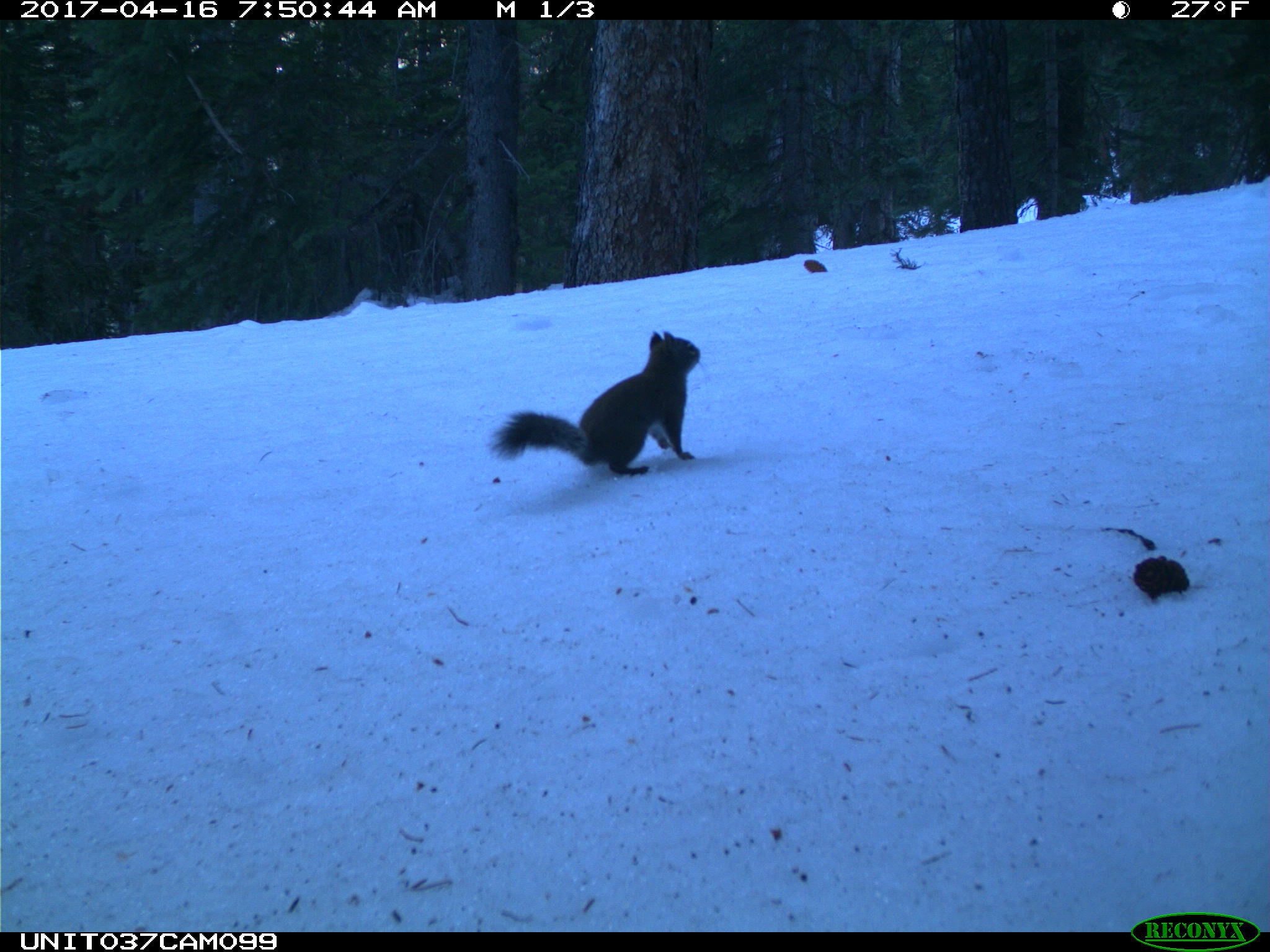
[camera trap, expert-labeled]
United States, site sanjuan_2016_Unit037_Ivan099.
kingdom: Animalia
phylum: Chordata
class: Mammalia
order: Rodentia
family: Sciuridae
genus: Tamiasciurus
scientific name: Tamiasciurus hudsonicus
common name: american red squirrel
Tamiasciurus hudsonicus (american red squirrel).